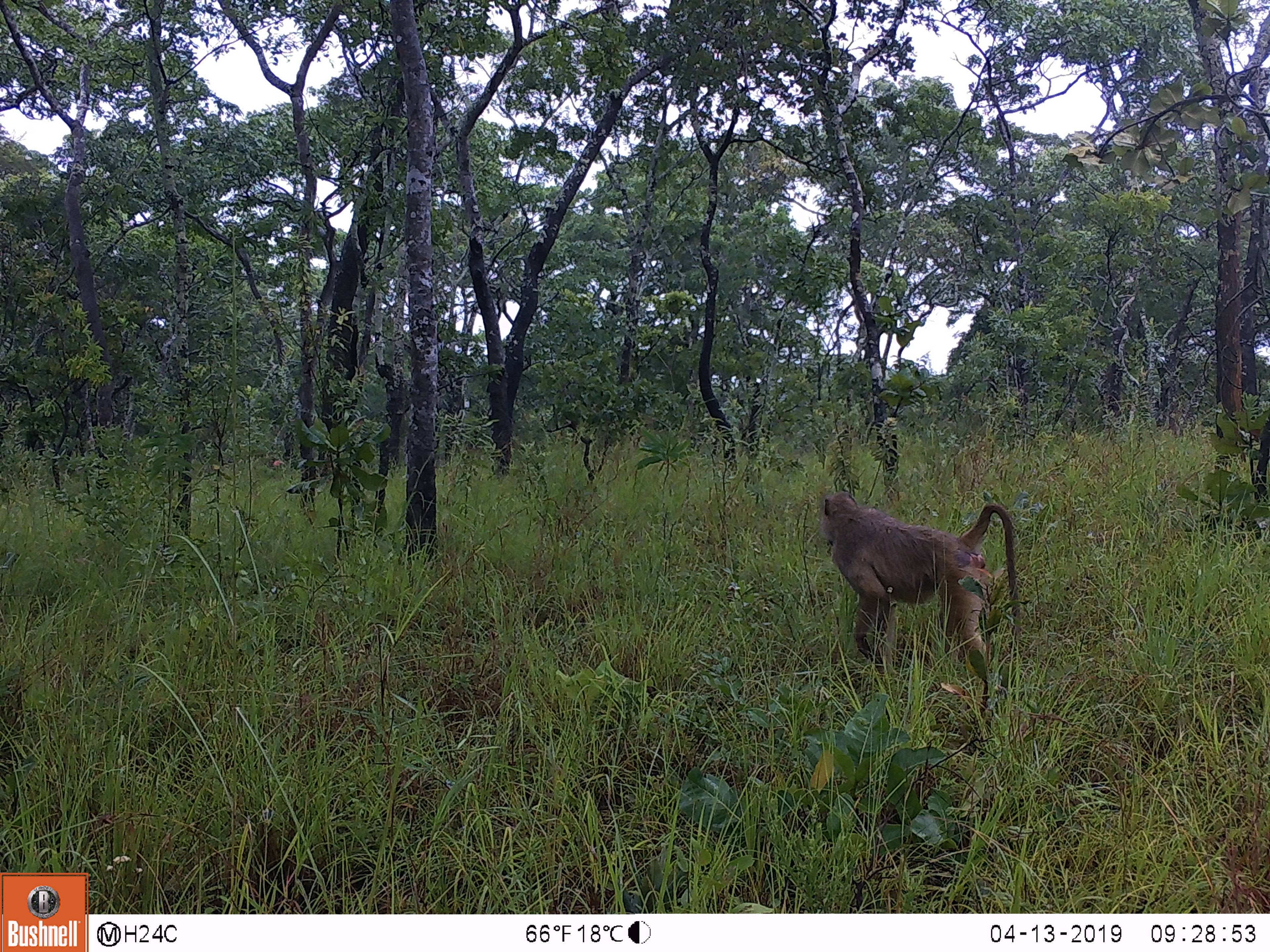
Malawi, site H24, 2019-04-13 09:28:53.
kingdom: Animalia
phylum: Chordata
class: Mammalia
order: Primates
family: Cercopithecidae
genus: Papio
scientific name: Papio cynocephalus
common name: yellow baboon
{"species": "yellow baboon (Papio cynocephalus)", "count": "1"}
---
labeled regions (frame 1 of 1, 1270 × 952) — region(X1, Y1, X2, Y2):
yellow baboon: region(814, 489, 1022, 700)